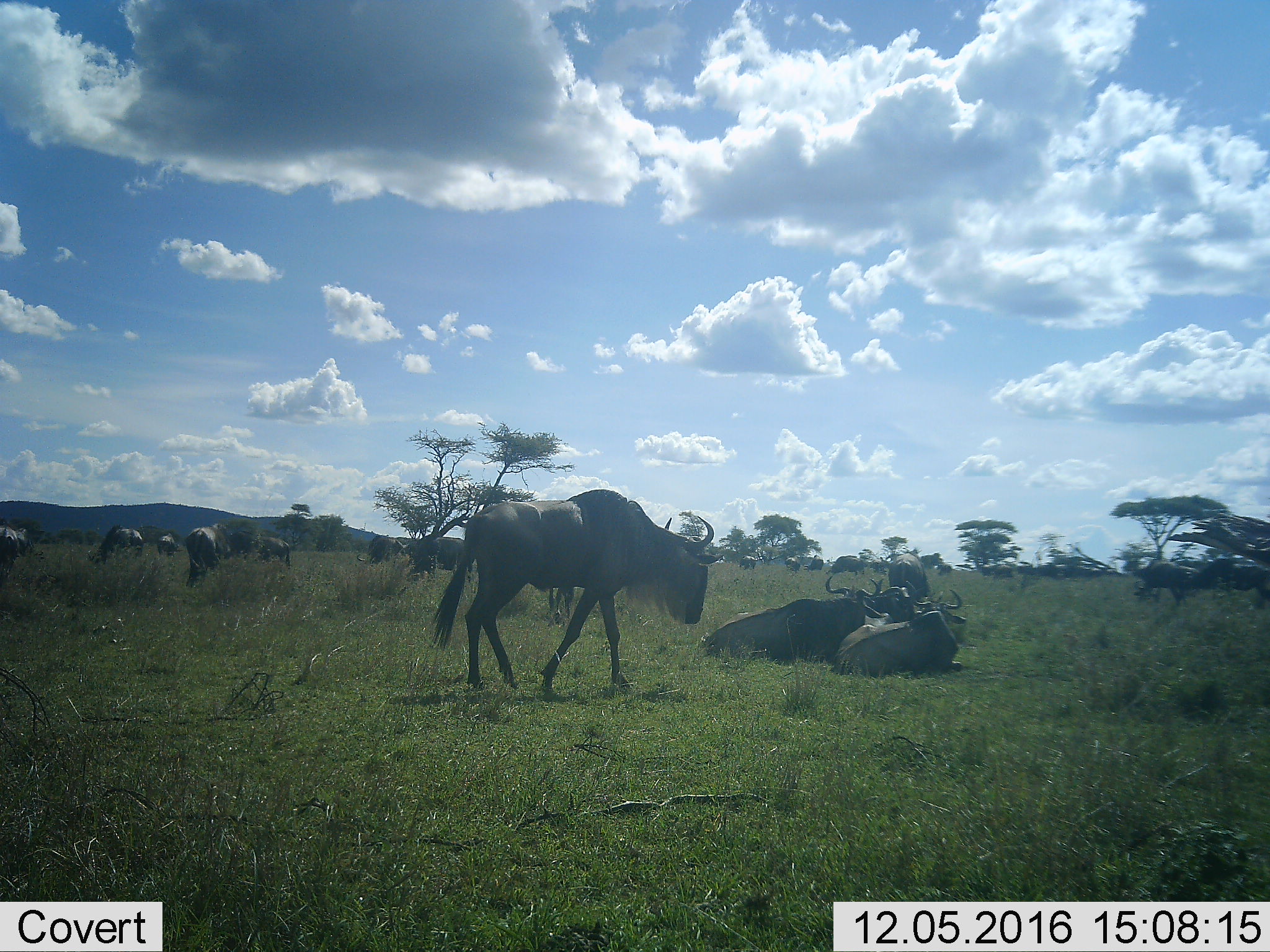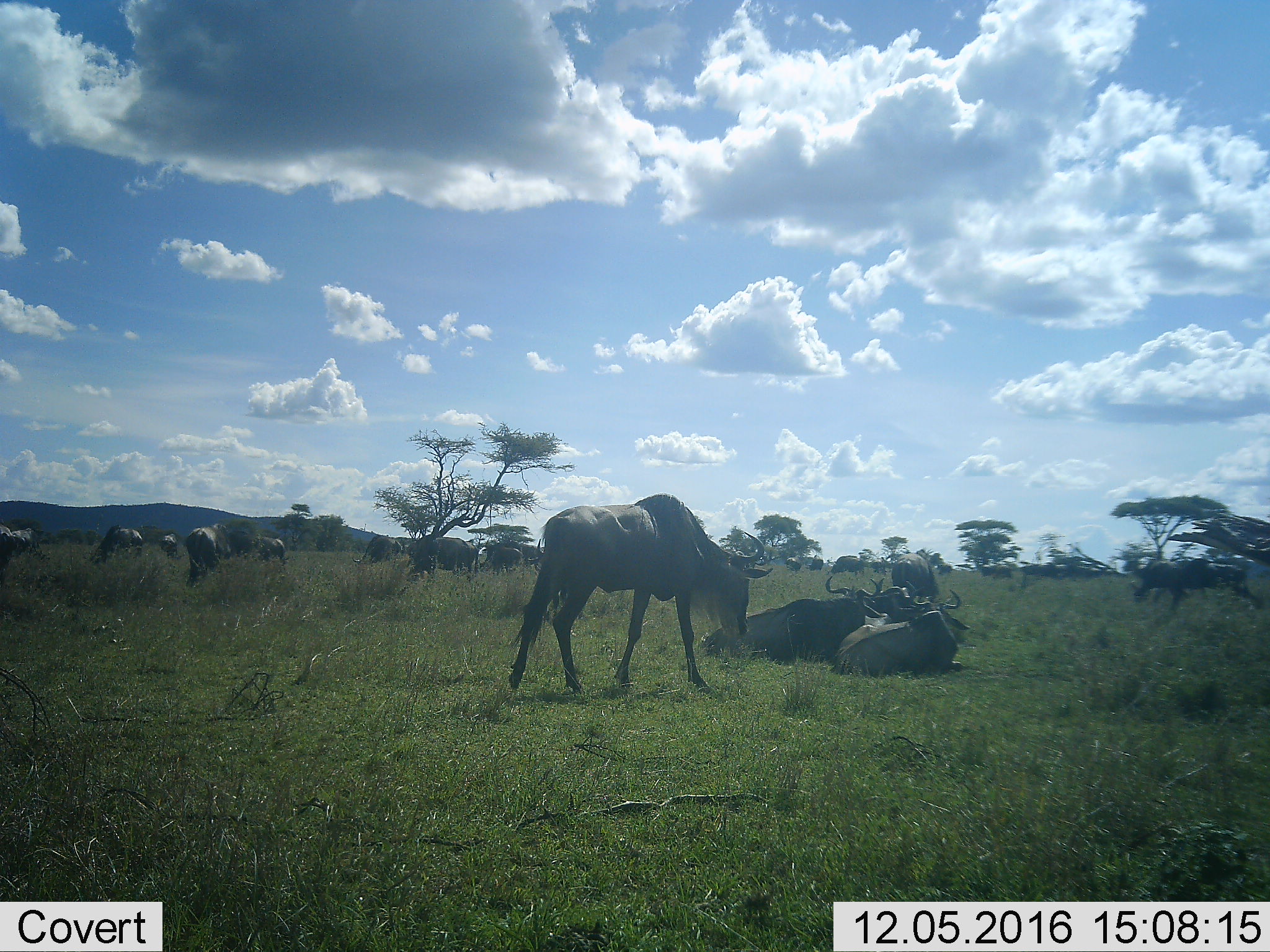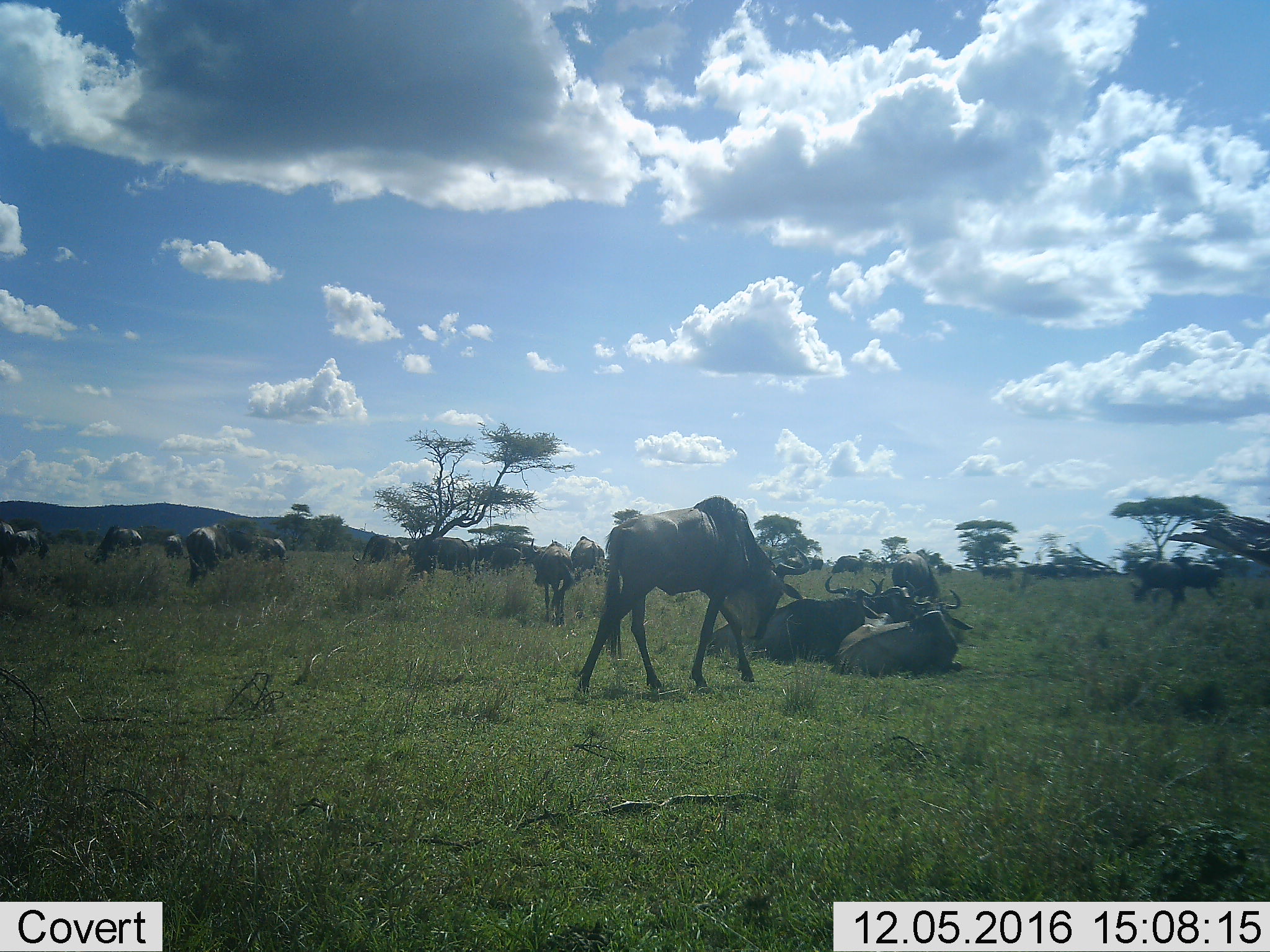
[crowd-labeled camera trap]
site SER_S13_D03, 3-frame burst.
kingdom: Animalia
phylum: Chordata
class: Mammalia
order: Artiodactyla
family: Bovidae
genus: Connochaetes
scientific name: Connochaetes taurinus taurinus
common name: blue wildebeest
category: wildebeestblue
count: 11-50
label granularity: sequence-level